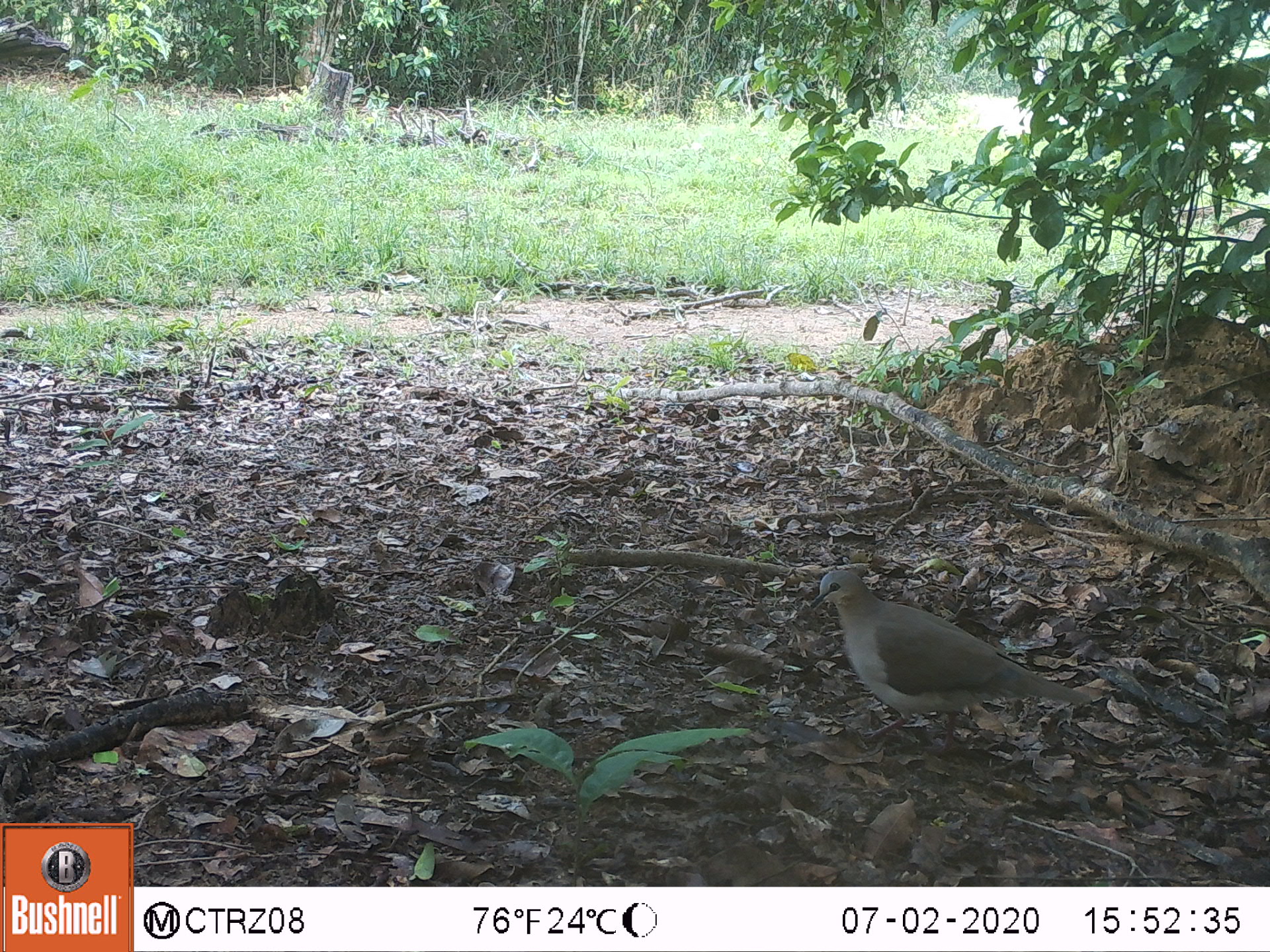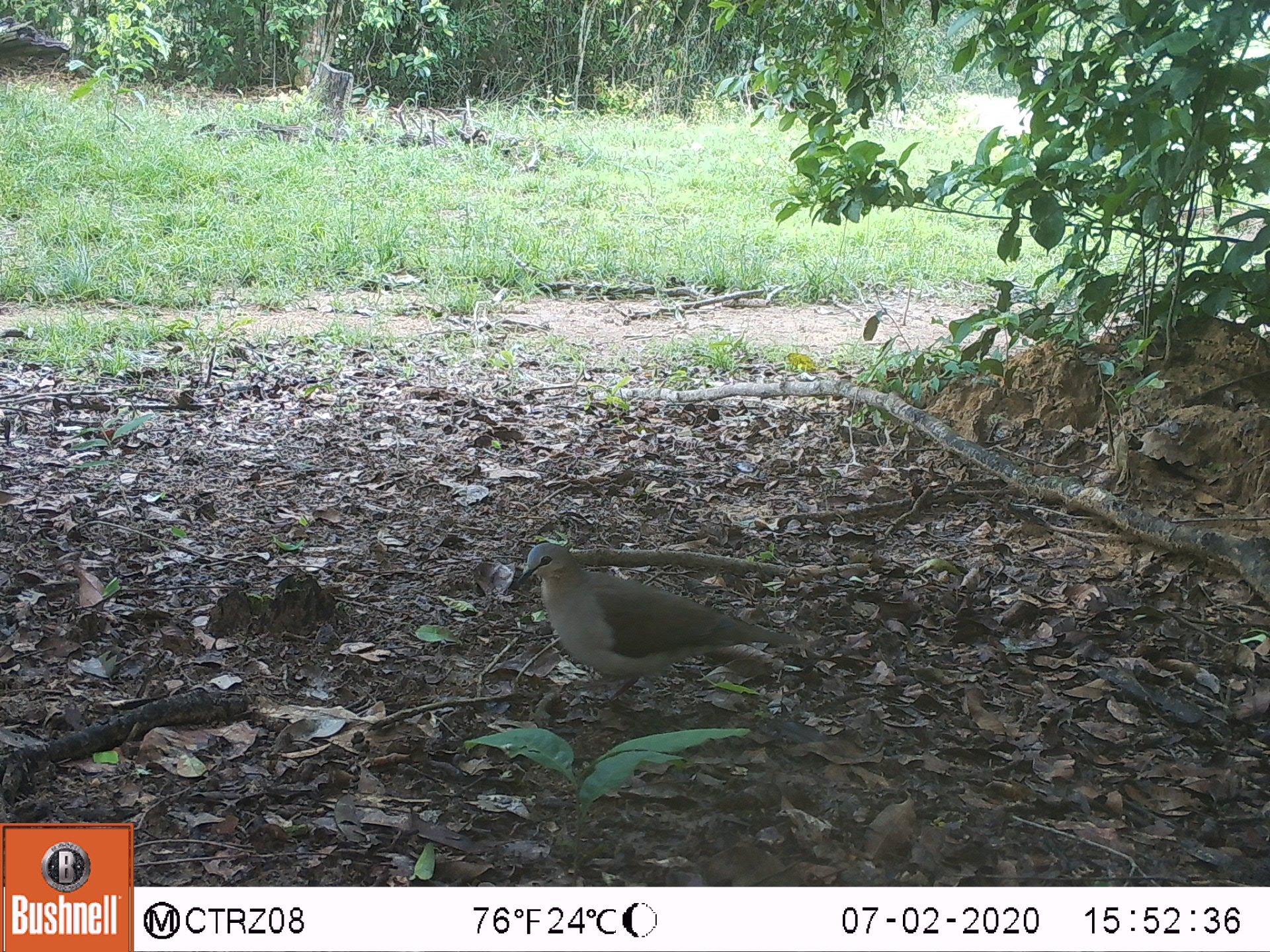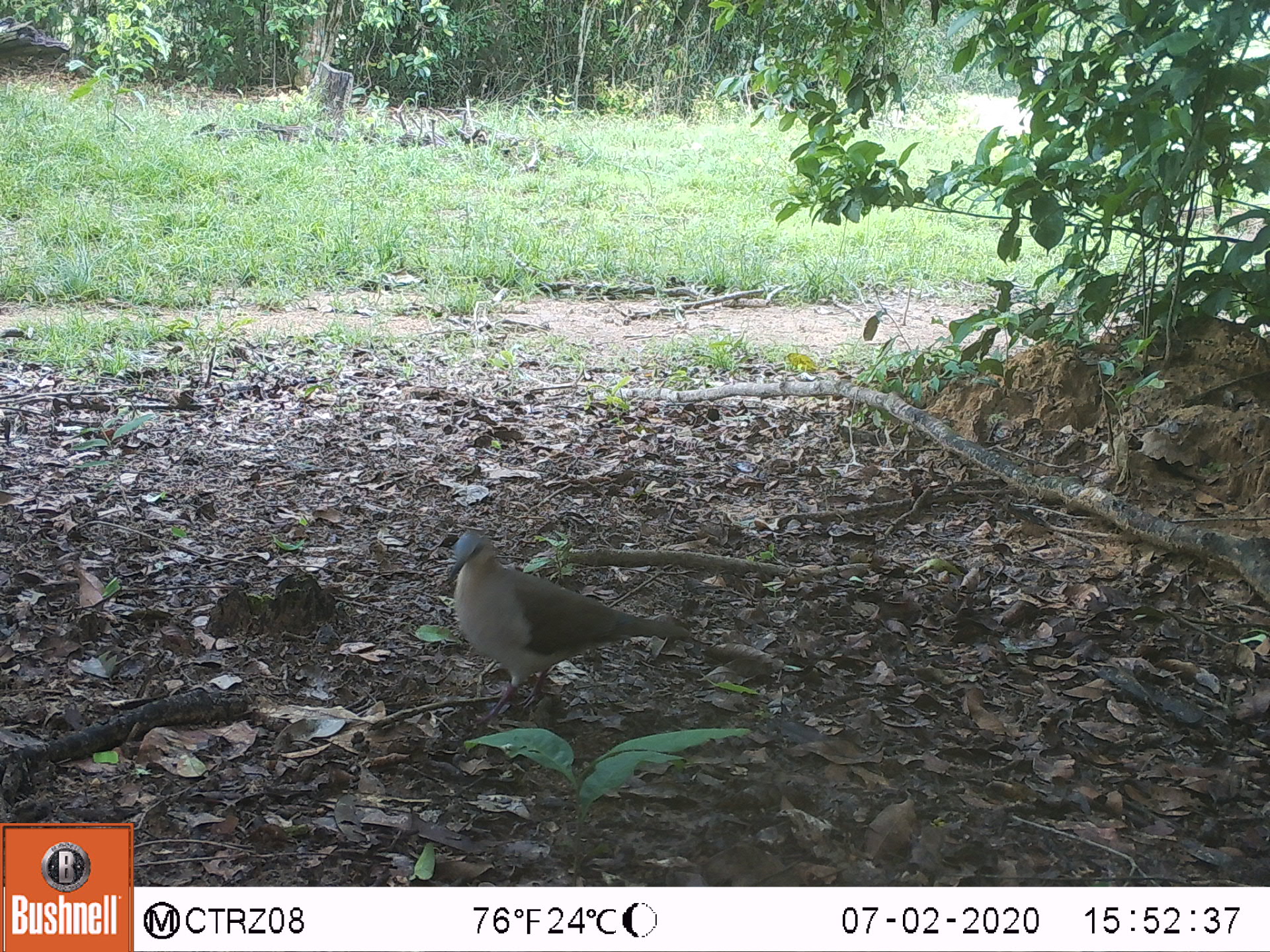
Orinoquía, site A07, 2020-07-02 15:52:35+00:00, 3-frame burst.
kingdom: Animalia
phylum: Chordata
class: Aves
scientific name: Aves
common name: bird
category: unknown bird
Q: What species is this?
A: Unknown bird (bird) (Aves).